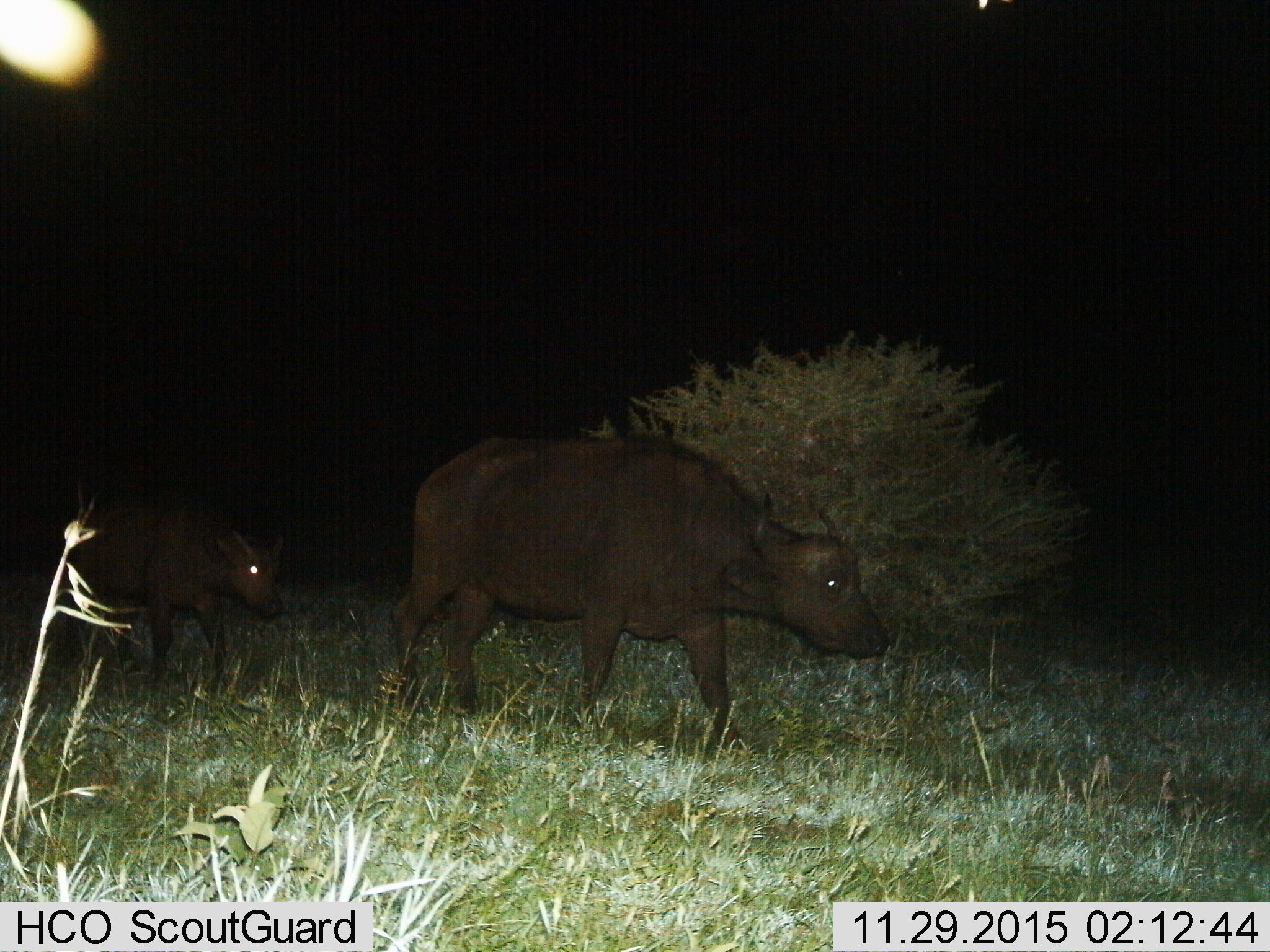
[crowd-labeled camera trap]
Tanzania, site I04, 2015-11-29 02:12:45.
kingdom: Animalia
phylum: Chordata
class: Mammalia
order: Artiodactyla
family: Bovidae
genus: Syncerus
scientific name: Syncerus caffer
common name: cape buffalo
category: buffalo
Buffalo (cape buffalo) (Syncerus caffer), count 2. Behavior (volunteer vote fractions): standing 44%, resting 0%, moving 56%, interacting 0%. Young present (vote fraction): 67%. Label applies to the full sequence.